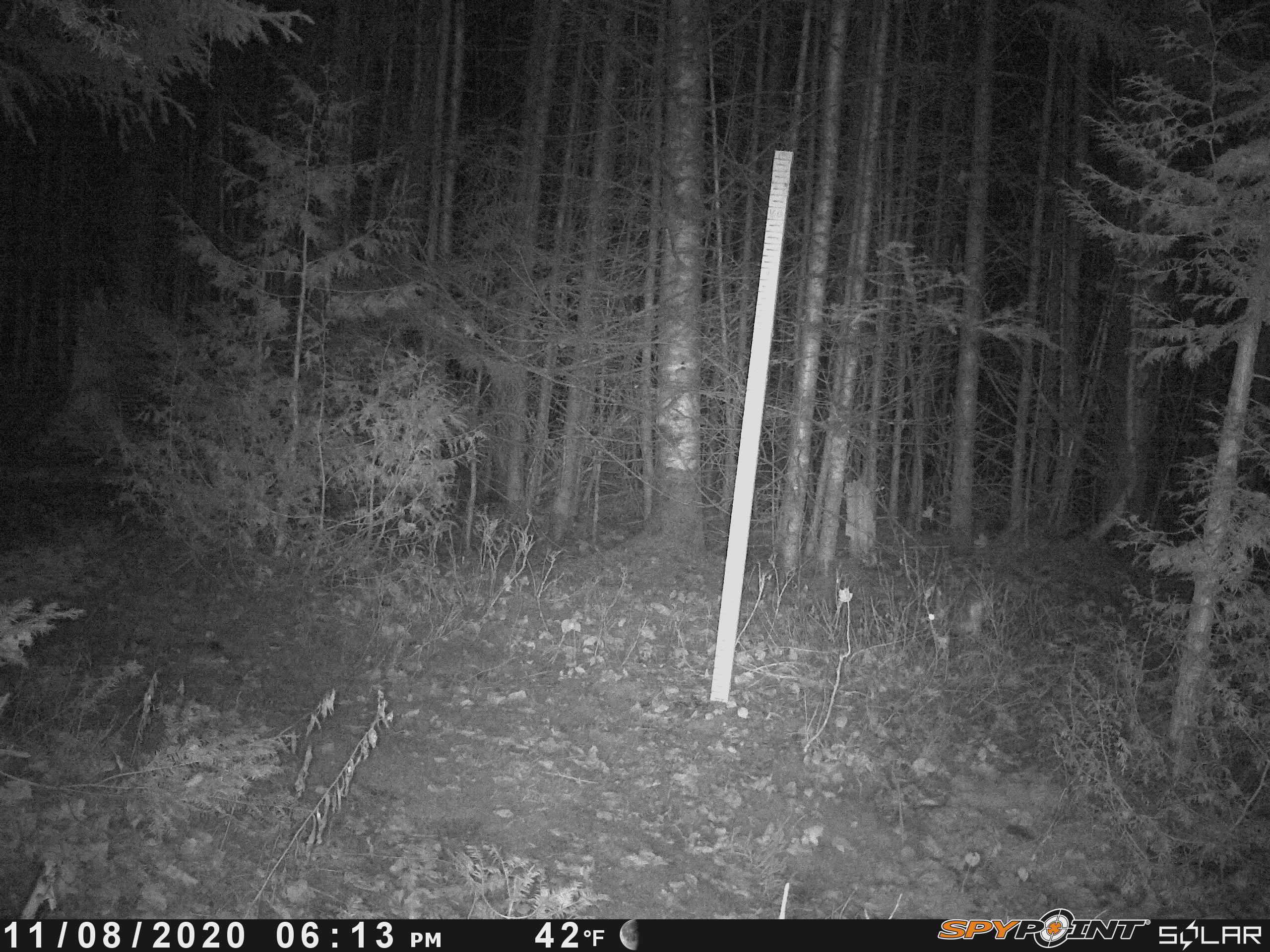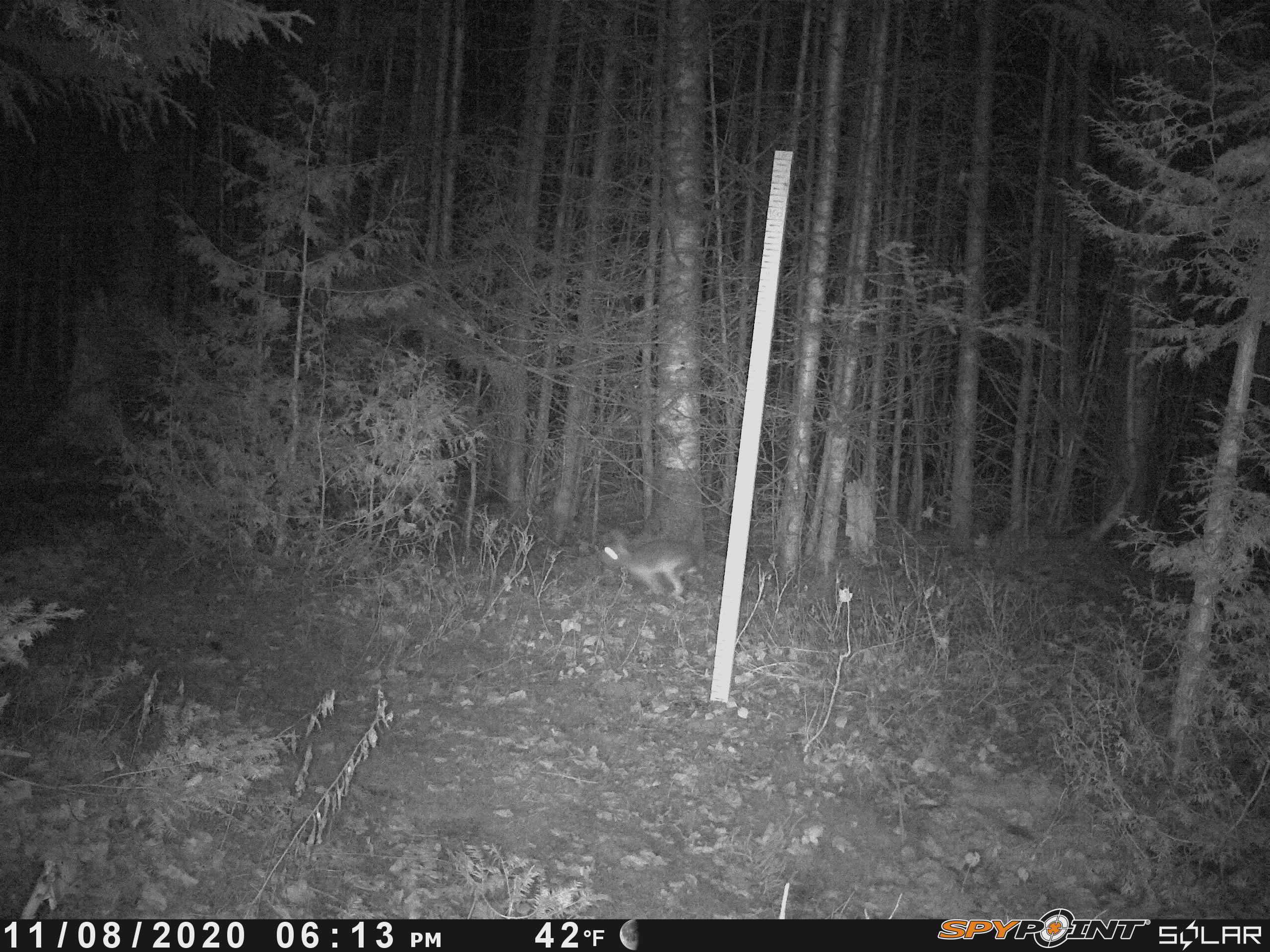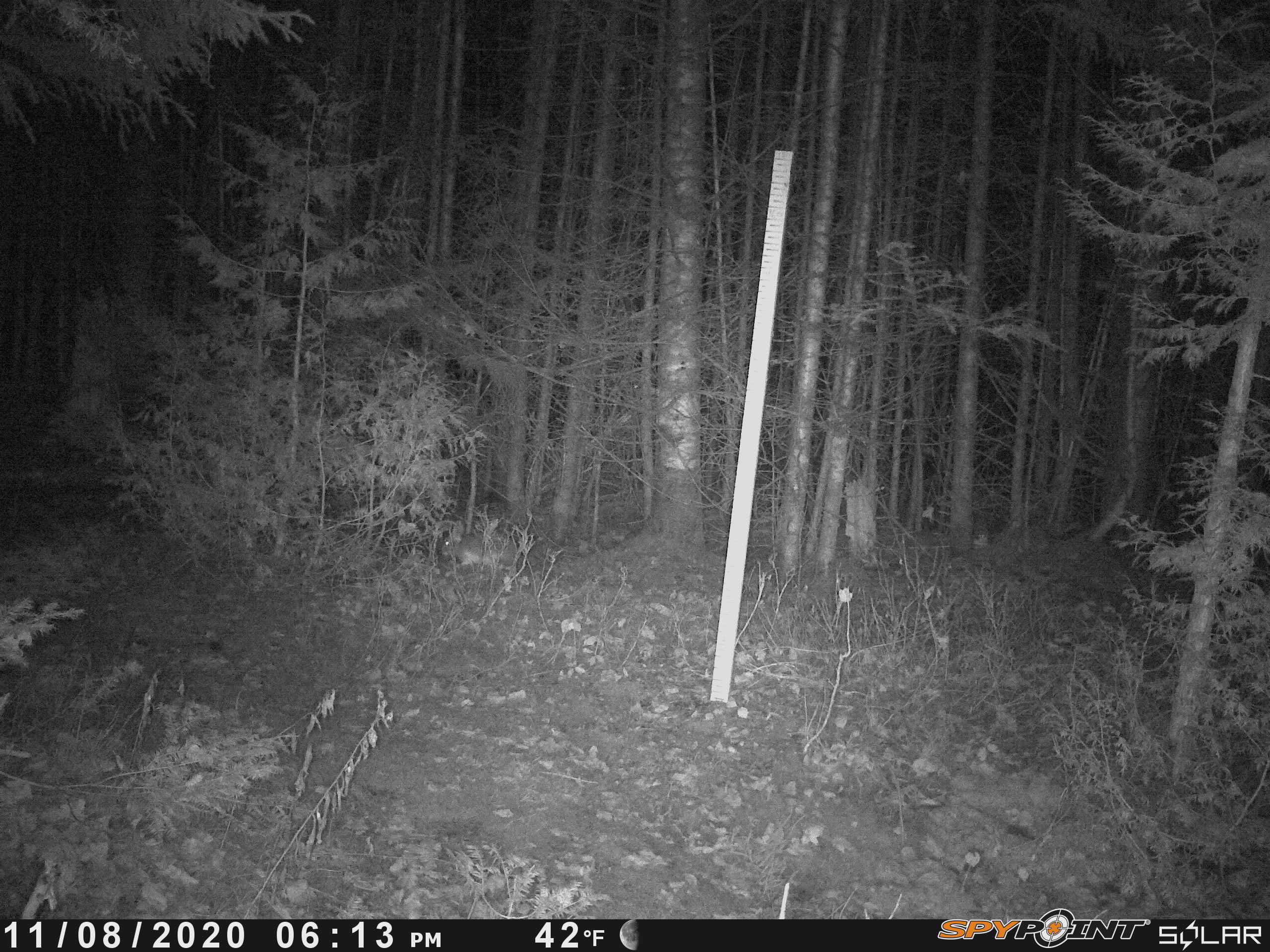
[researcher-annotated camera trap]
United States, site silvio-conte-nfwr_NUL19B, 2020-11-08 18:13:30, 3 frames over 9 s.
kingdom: Animalia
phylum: Chordata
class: Mammalia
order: Lagomorpha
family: Leporidae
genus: Lepus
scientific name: Lepus americanus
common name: snowshoe hare